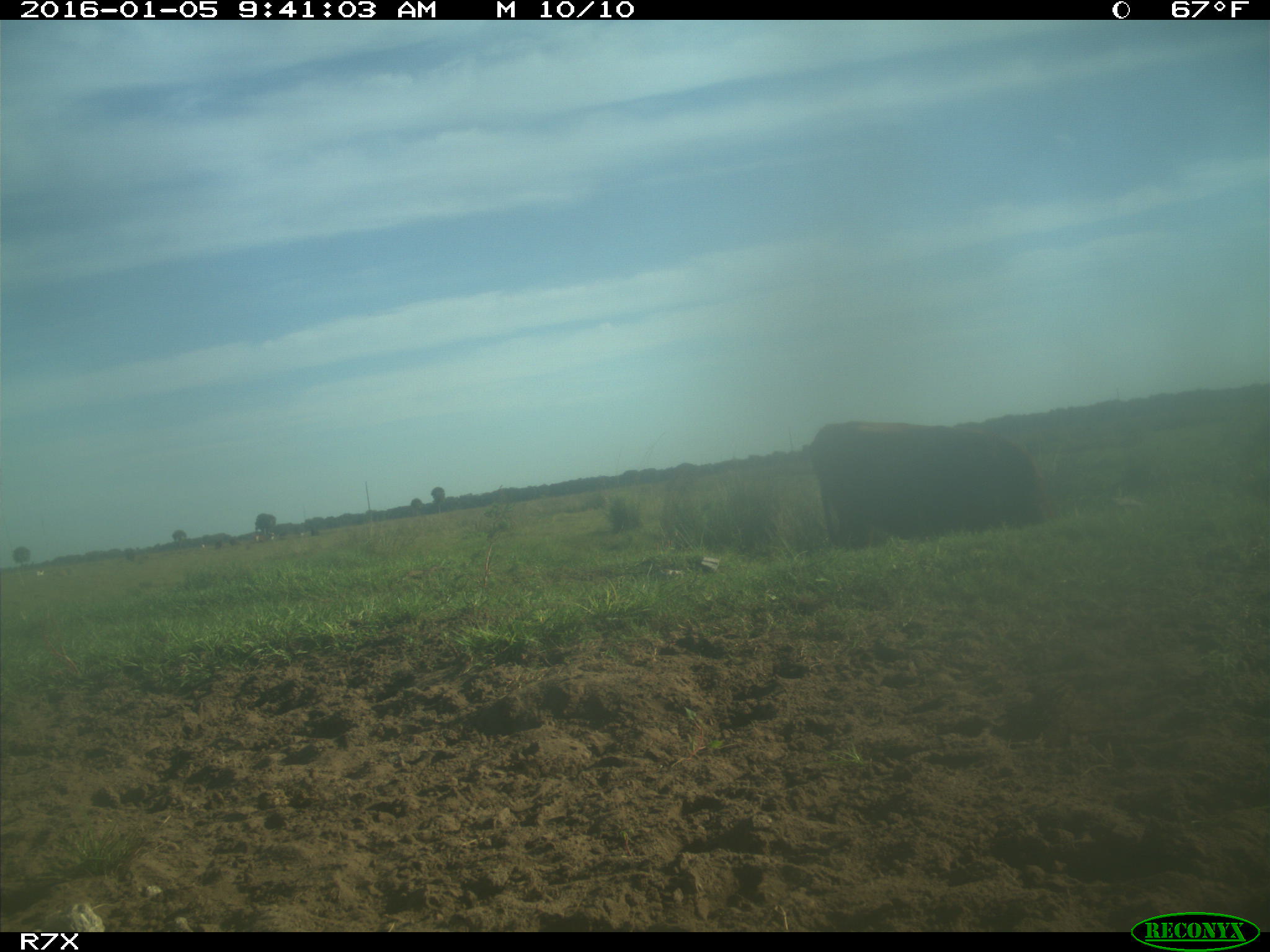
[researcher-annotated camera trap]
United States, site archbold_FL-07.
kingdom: Animalia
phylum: Chordata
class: Mammalia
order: Artiodactyla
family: Bovidae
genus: Bos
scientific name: Bos taurus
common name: domestic cow